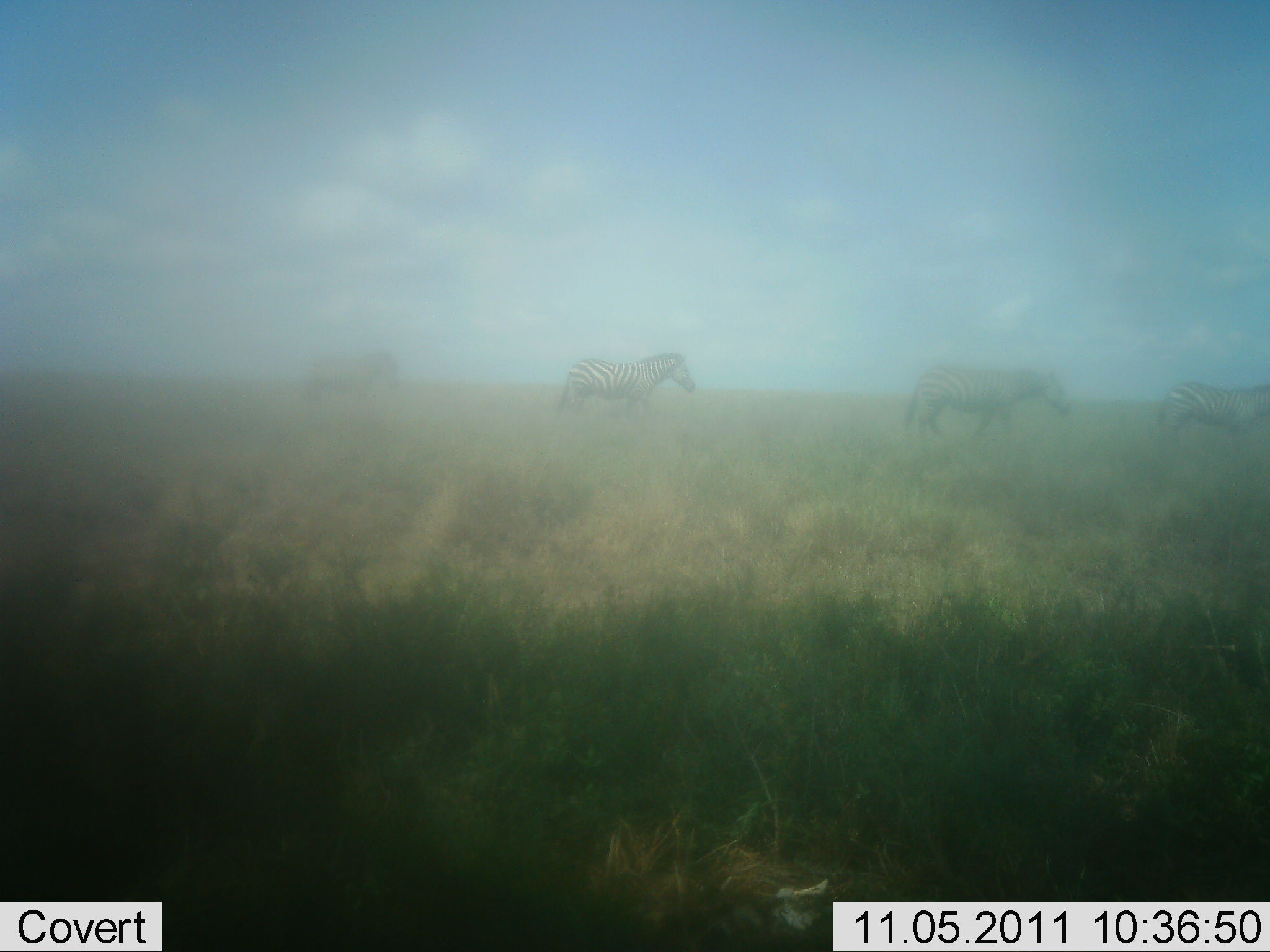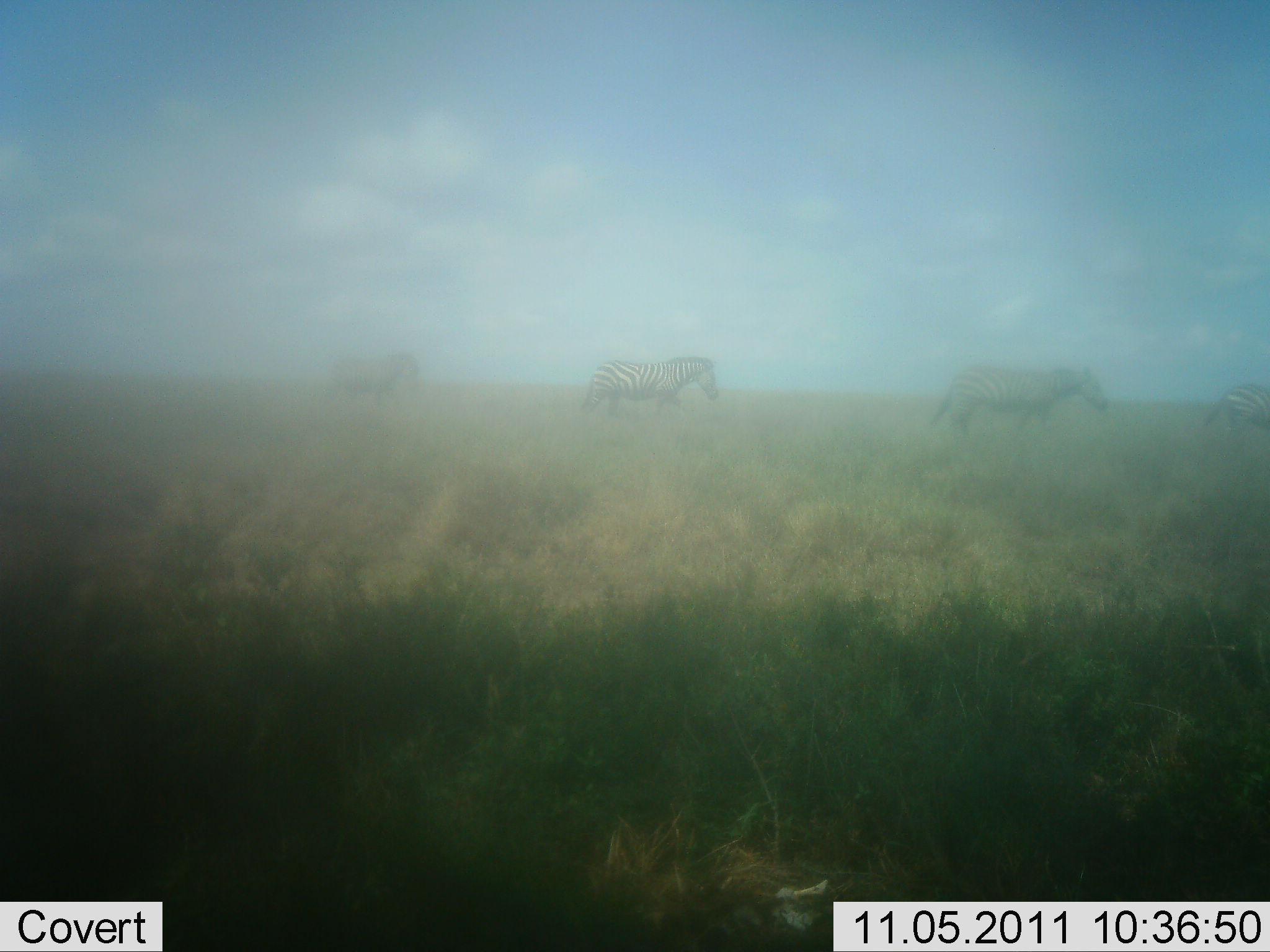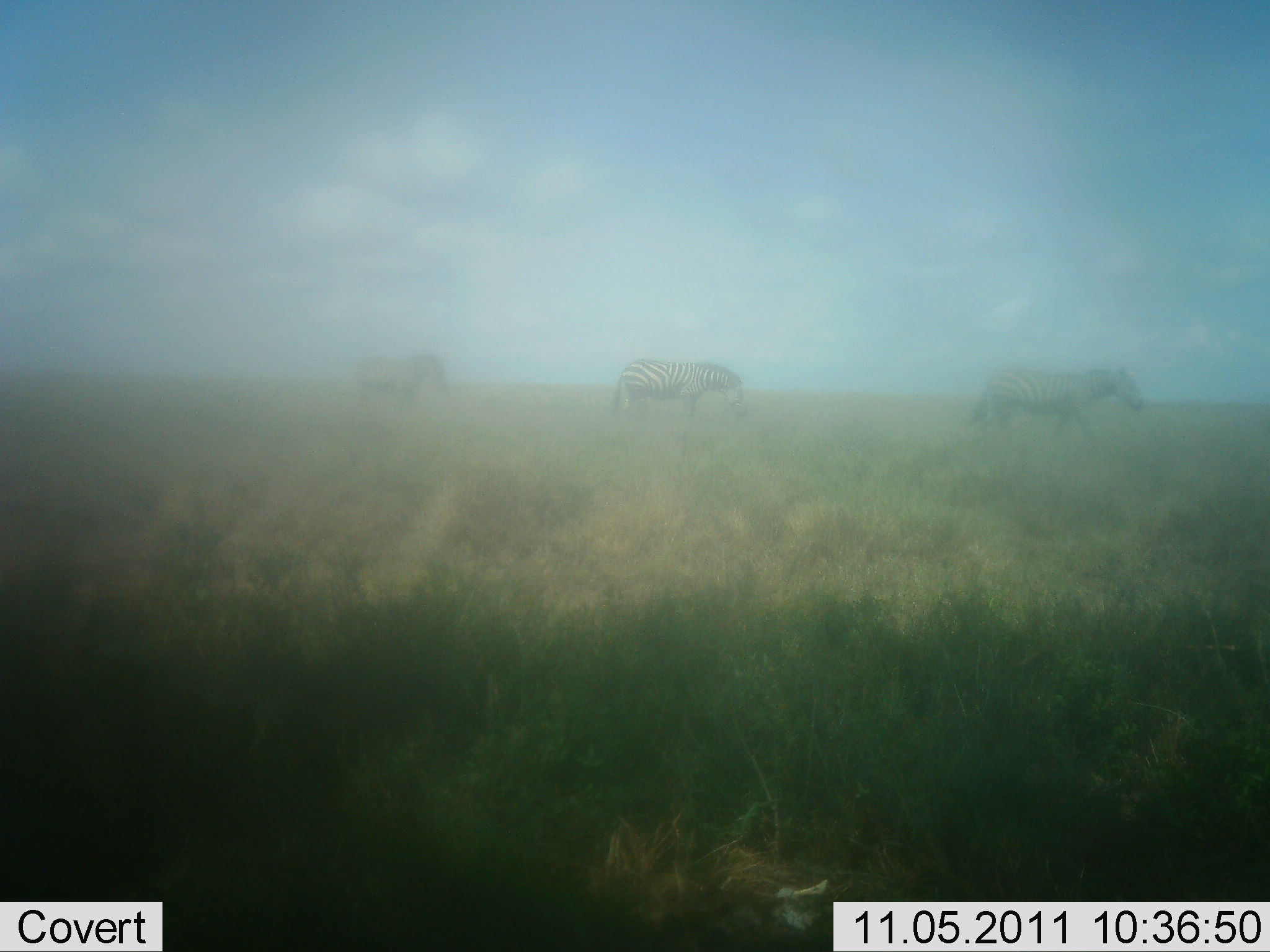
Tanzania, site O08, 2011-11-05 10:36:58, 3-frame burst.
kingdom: Animalia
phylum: Chordata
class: Mammalia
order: Perissodactyla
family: Equidae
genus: Equus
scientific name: Equus quagga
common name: plains zebra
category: zebra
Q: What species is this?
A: Zebra (plains zebra) (Equus quagga).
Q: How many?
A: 4.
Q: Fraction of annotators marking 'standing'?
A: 0%.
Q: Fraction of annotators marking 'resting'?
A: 0%.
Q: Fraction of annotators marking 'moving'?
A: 100%.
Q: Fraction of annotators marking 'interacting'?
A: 0%.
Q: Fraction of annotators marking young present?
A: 0%.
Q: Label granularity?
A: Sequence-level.